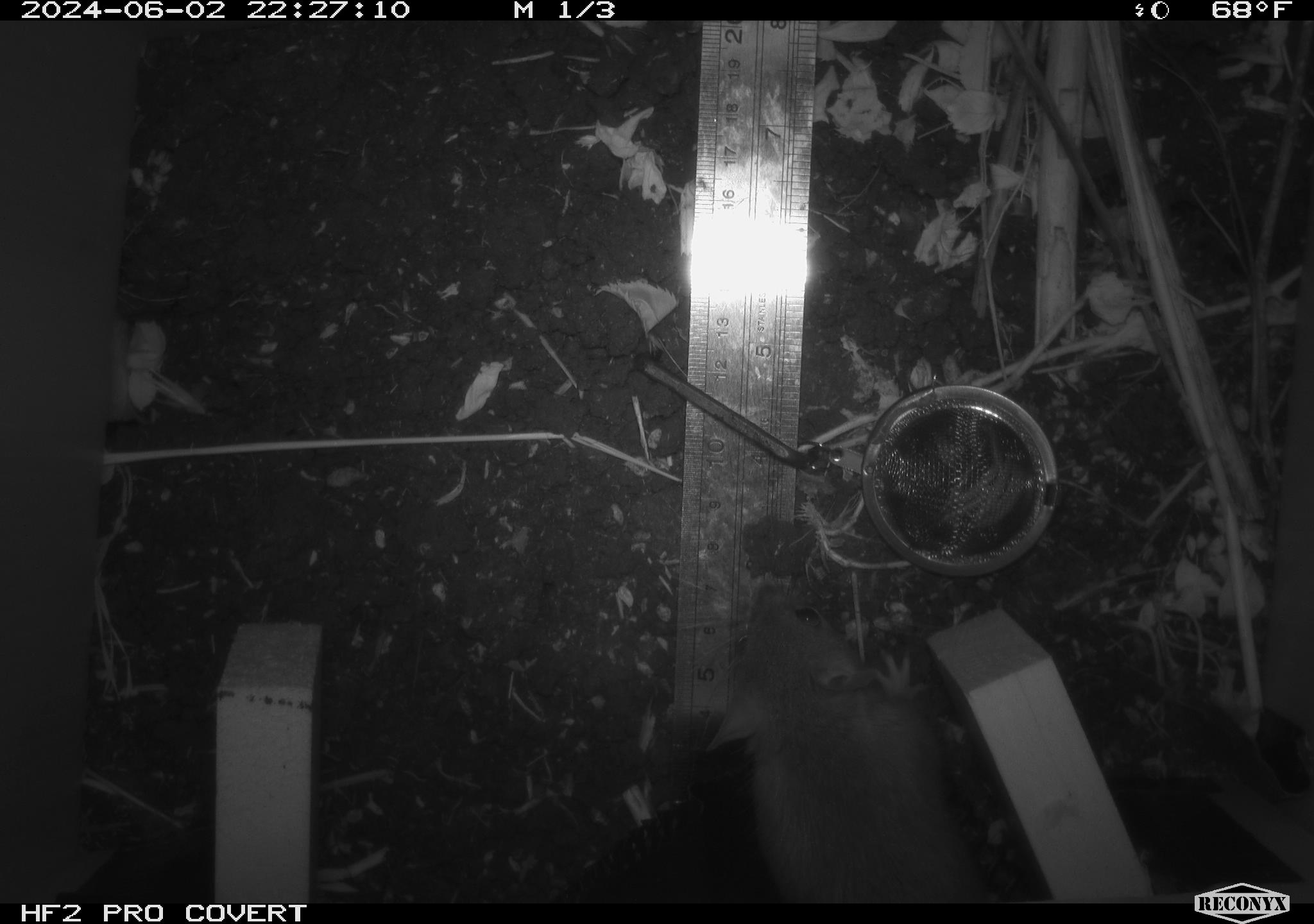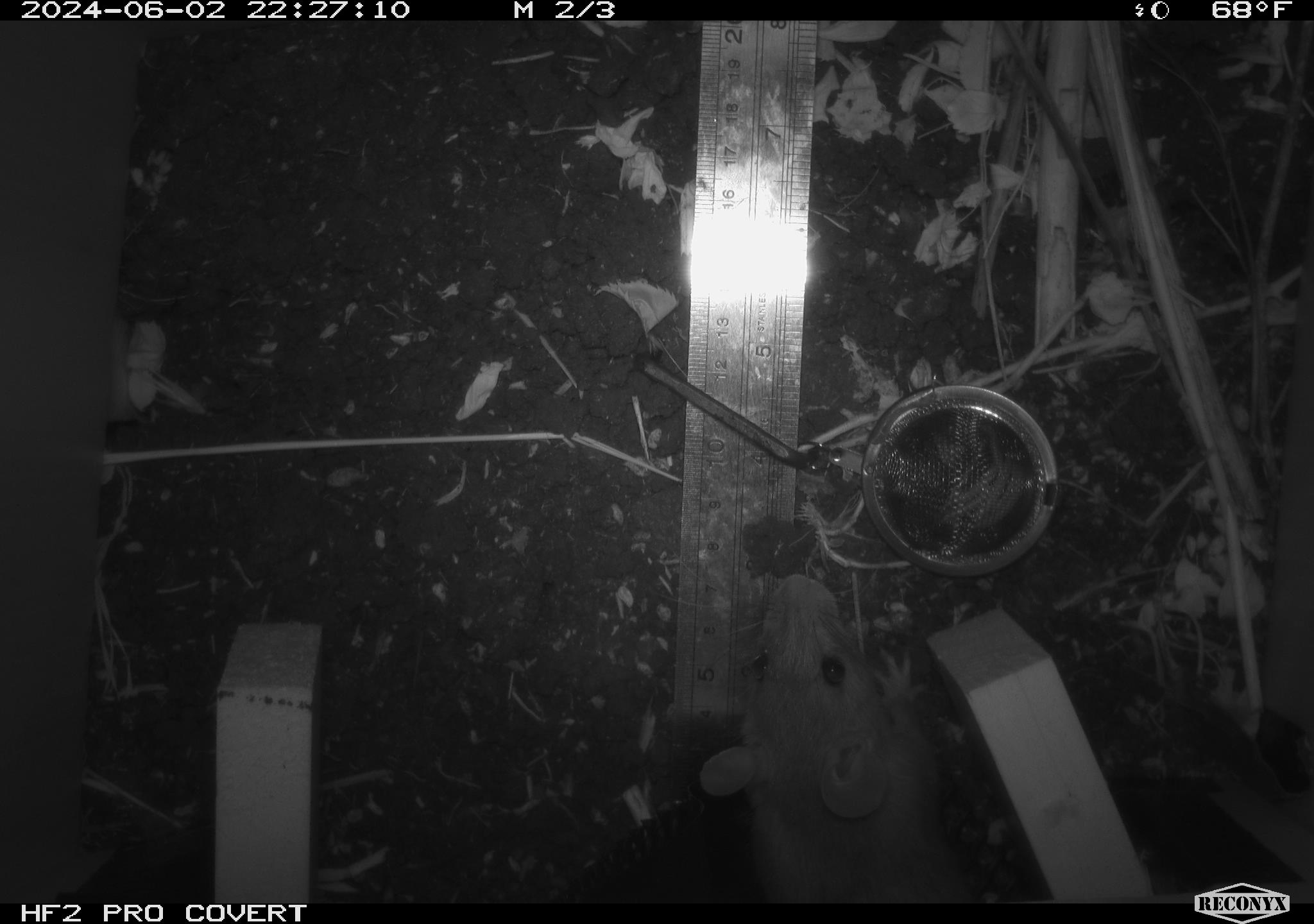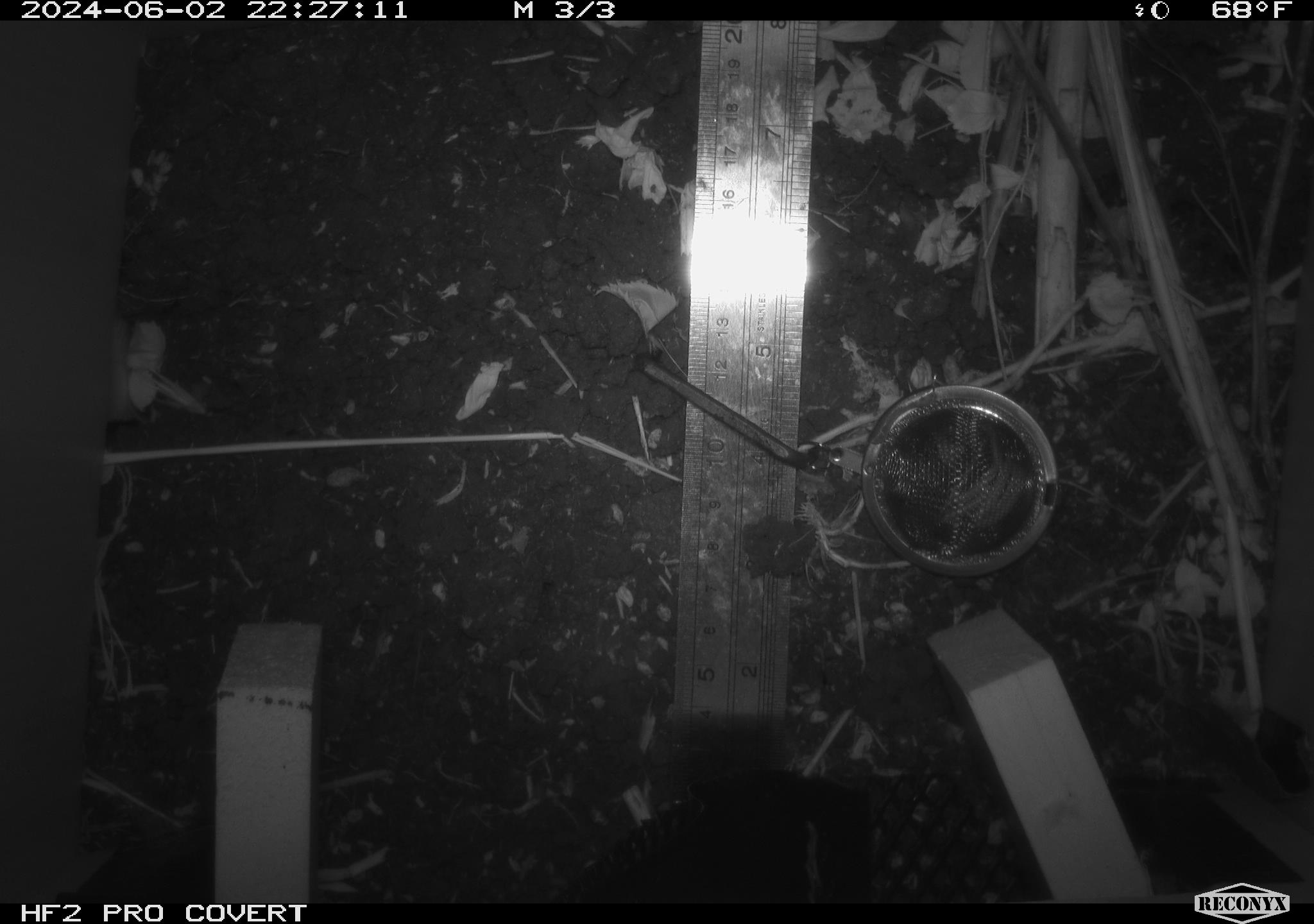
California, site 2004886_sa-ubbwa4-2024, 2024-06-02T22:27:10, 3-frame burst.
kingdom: Animalia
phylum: Chordata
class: Mammalia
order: Rodentia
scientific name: Rodentia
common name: woodrat or rat or mouse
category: woodrat or rat or mouse species